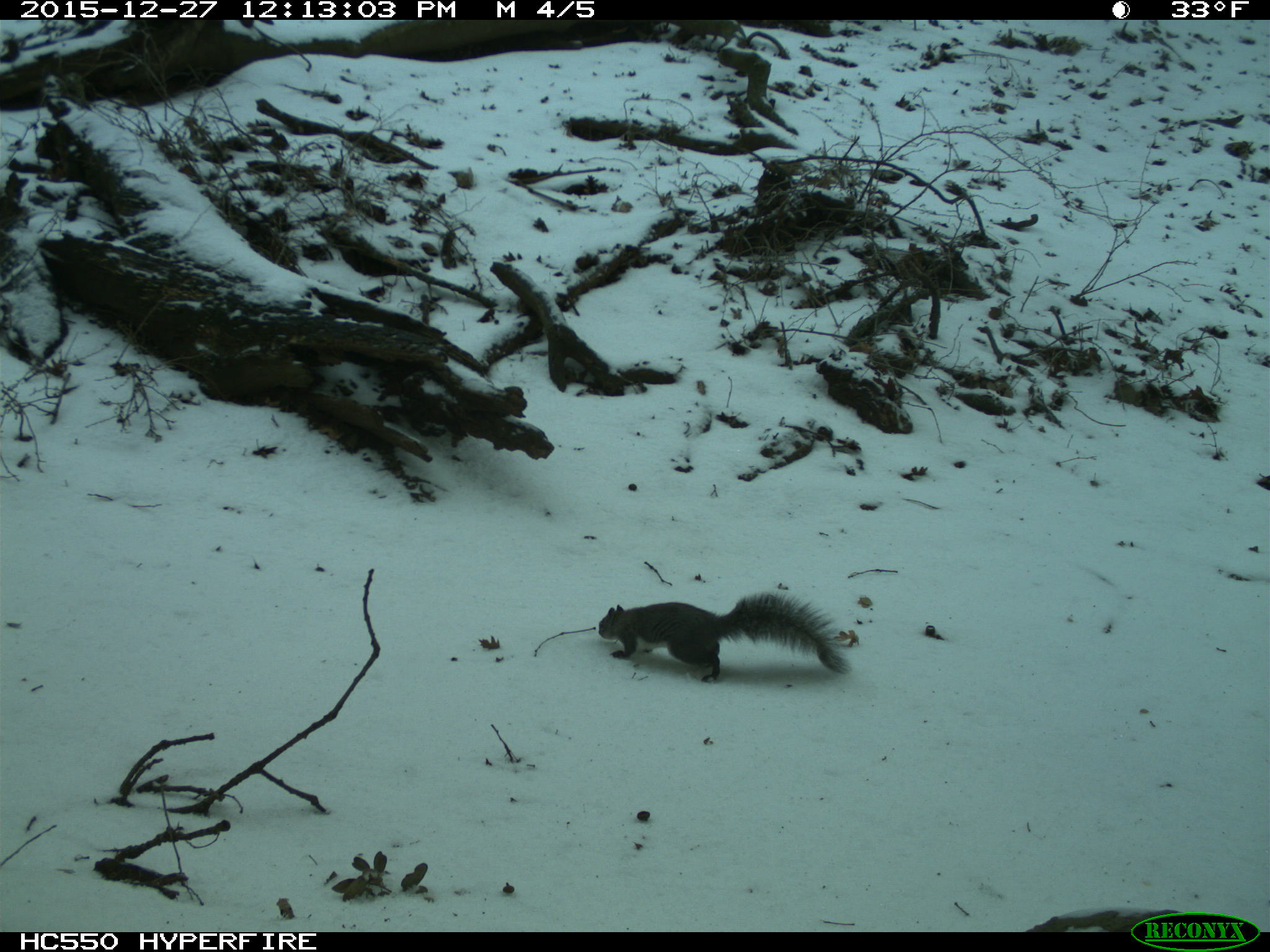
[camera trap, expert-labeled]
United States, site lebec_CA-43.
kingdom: Animalia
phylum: Chordata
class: Mammalia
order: Rodentia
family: Sciuridae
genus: Sciurus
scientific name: Sciurus carolinensis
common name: eastern gray squirrel